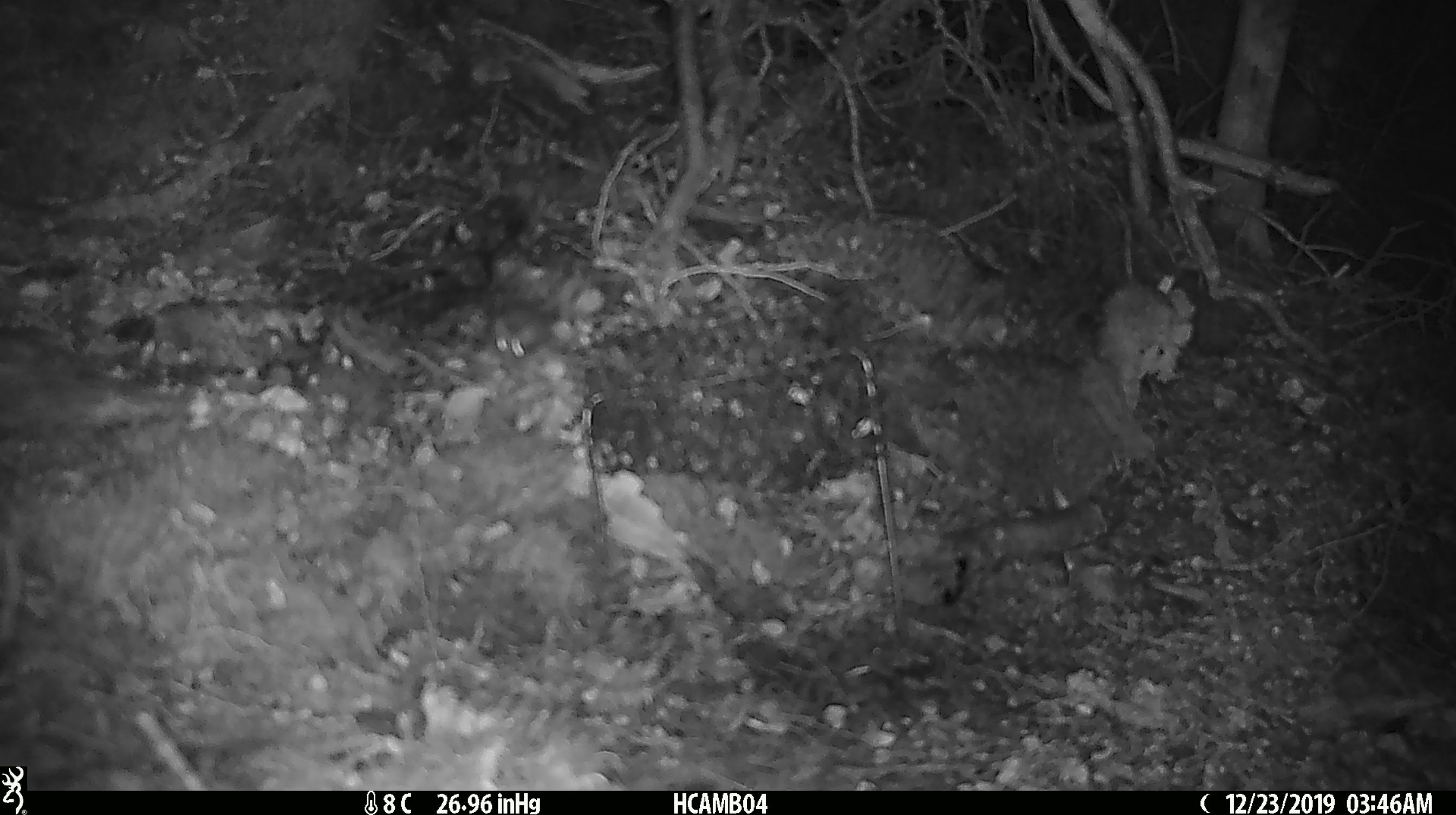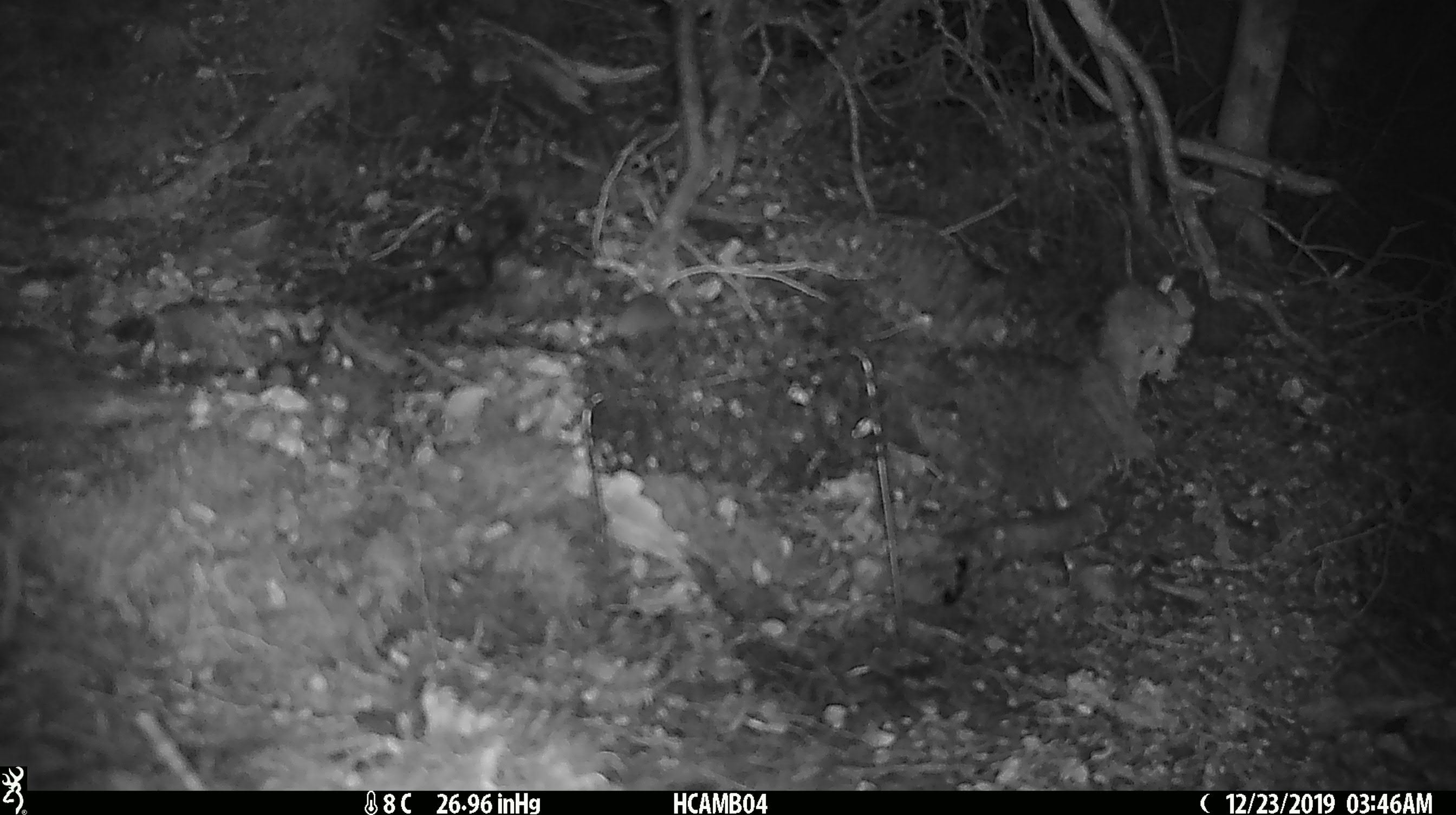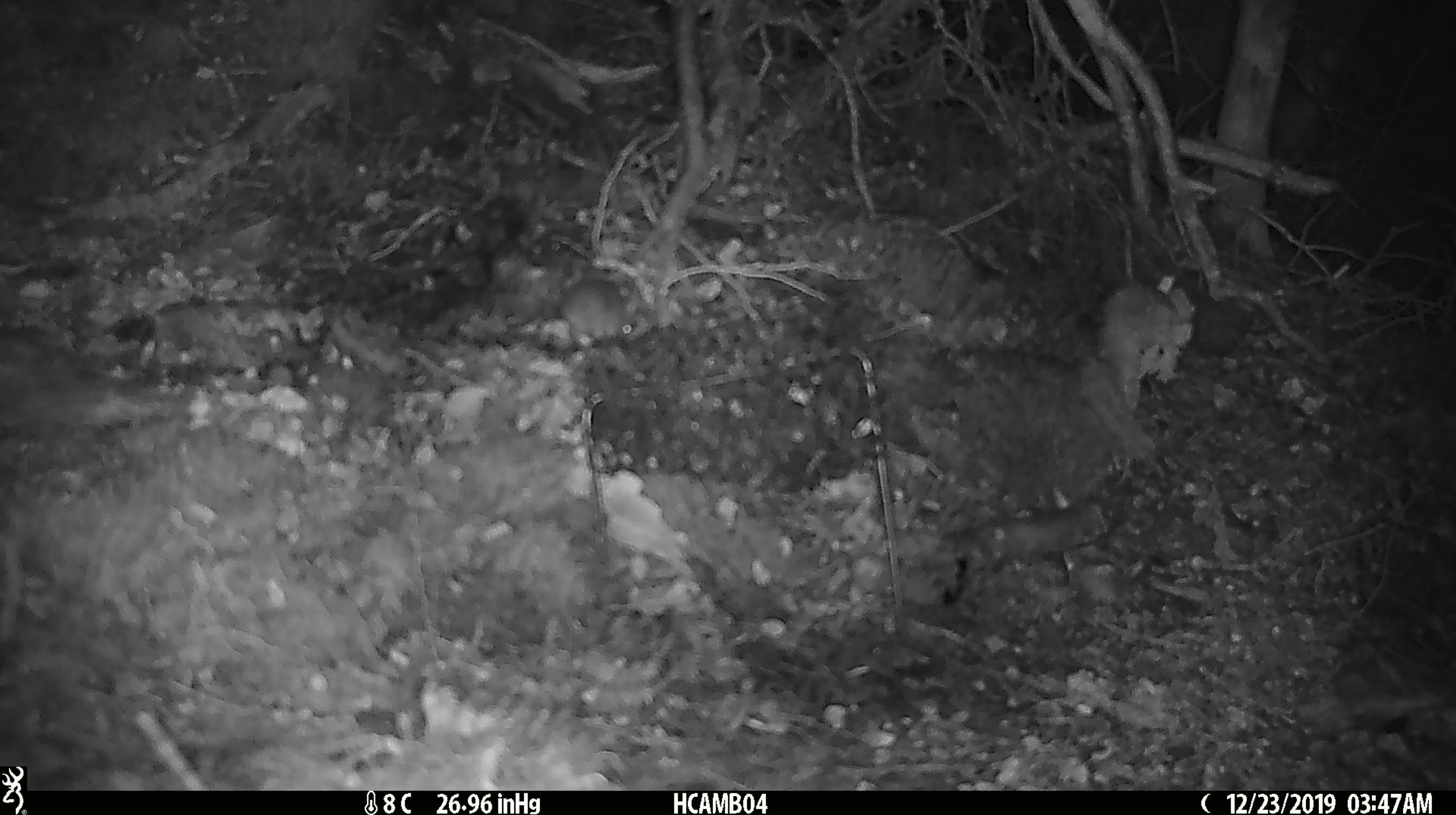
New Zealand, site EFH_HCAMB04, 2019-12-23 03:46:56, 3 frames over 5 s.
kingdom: Animalia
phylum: Chordata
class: Mammalia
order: Rodentia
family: Muridae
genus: Mus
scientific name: Mus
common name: mouse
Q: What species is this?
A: Mouse (Mus).